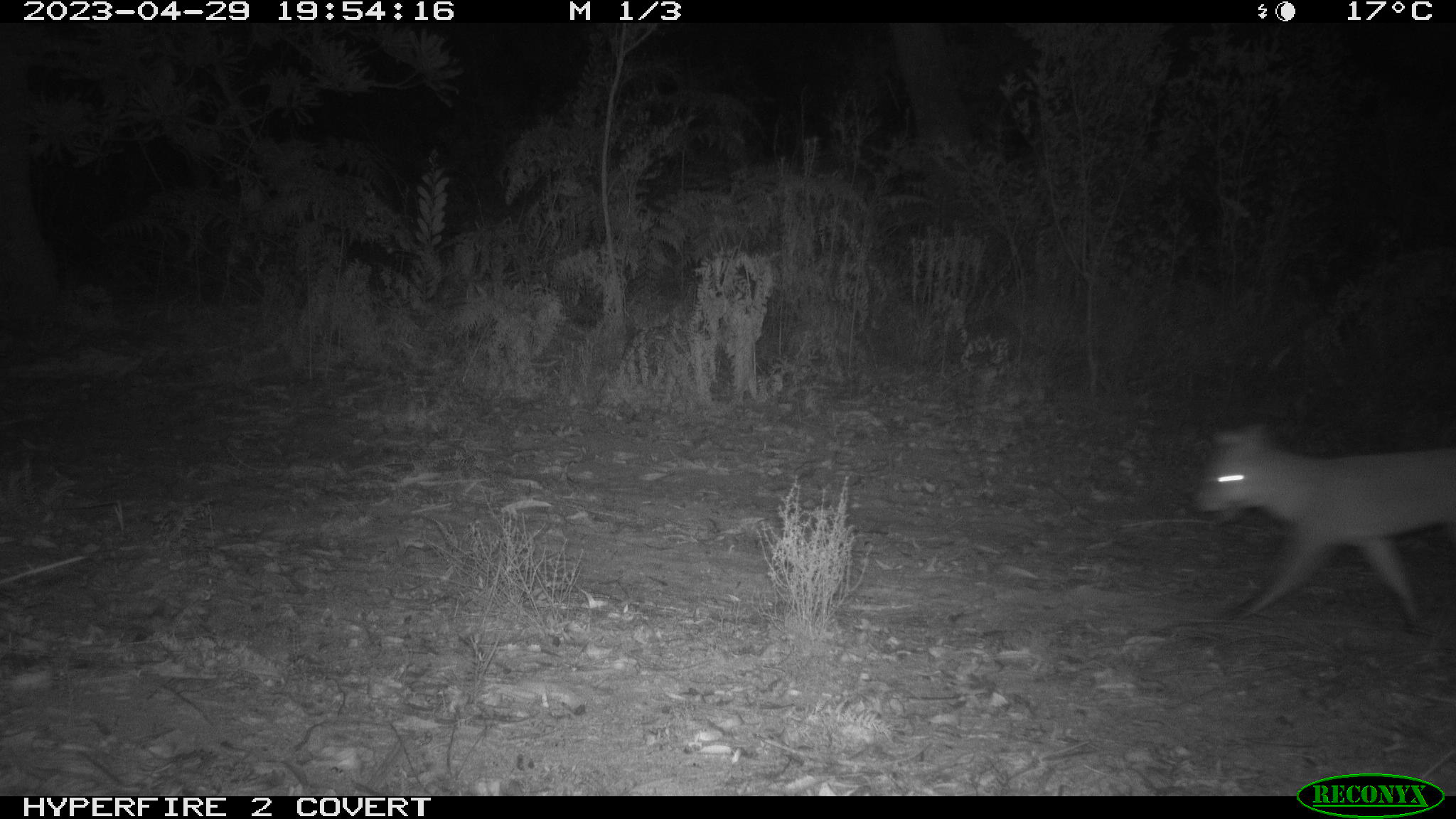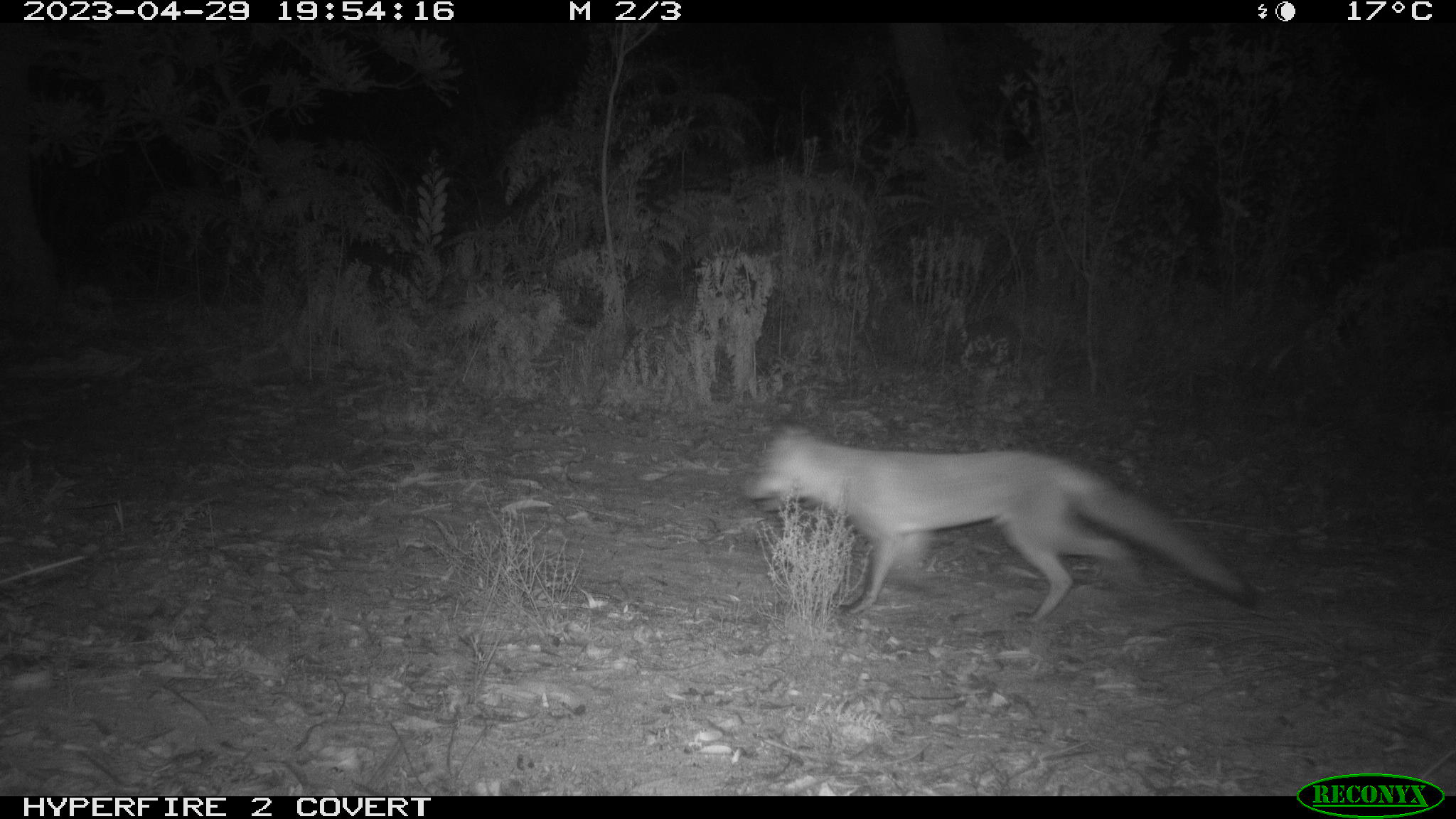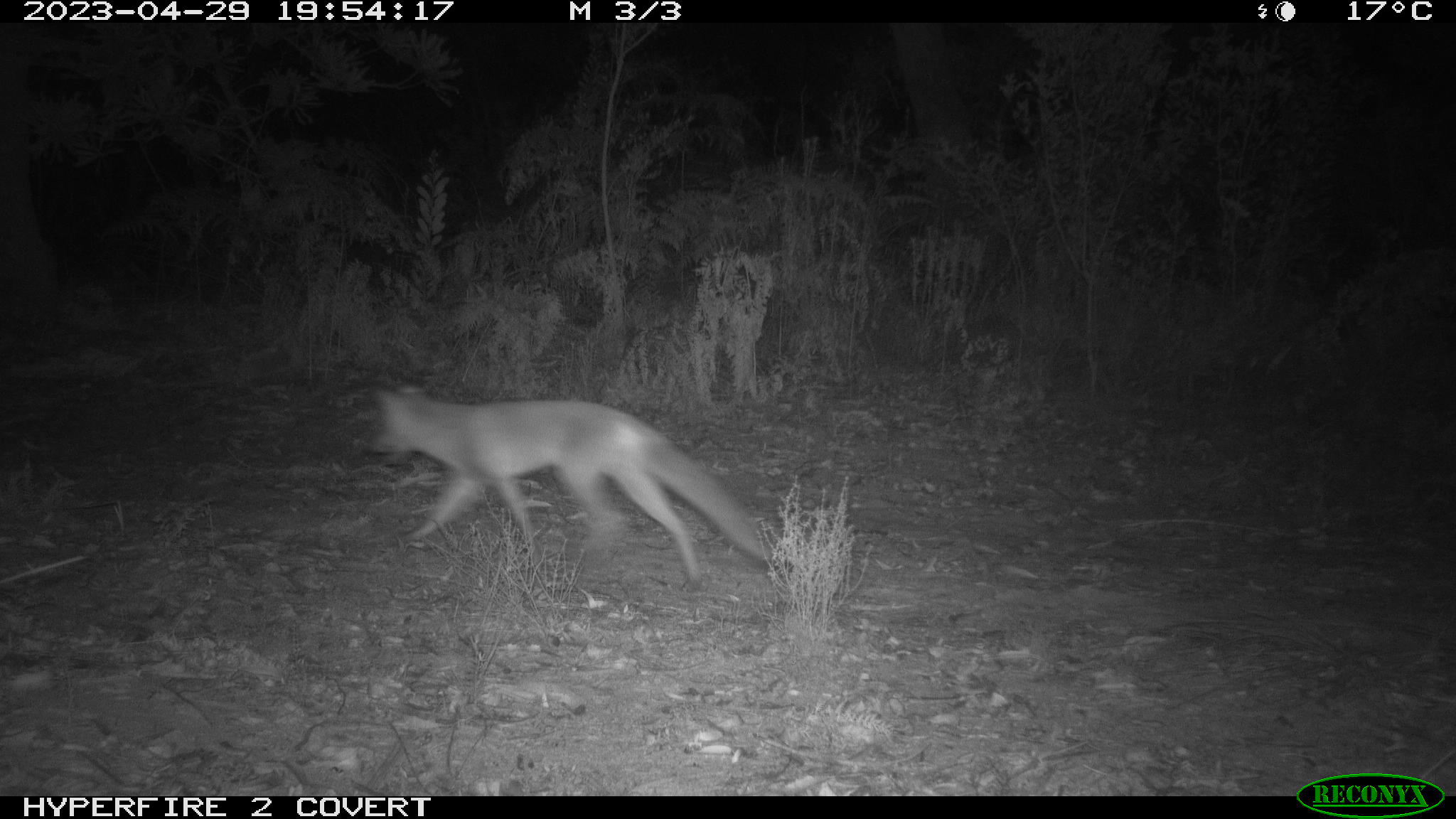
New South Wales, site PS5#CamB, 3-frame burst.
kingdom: Animalia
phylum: Chordata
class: Mammalia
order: Carnivora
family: Canidae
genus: Vulpes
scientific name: Vulpes vulpes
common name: red fox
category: fox